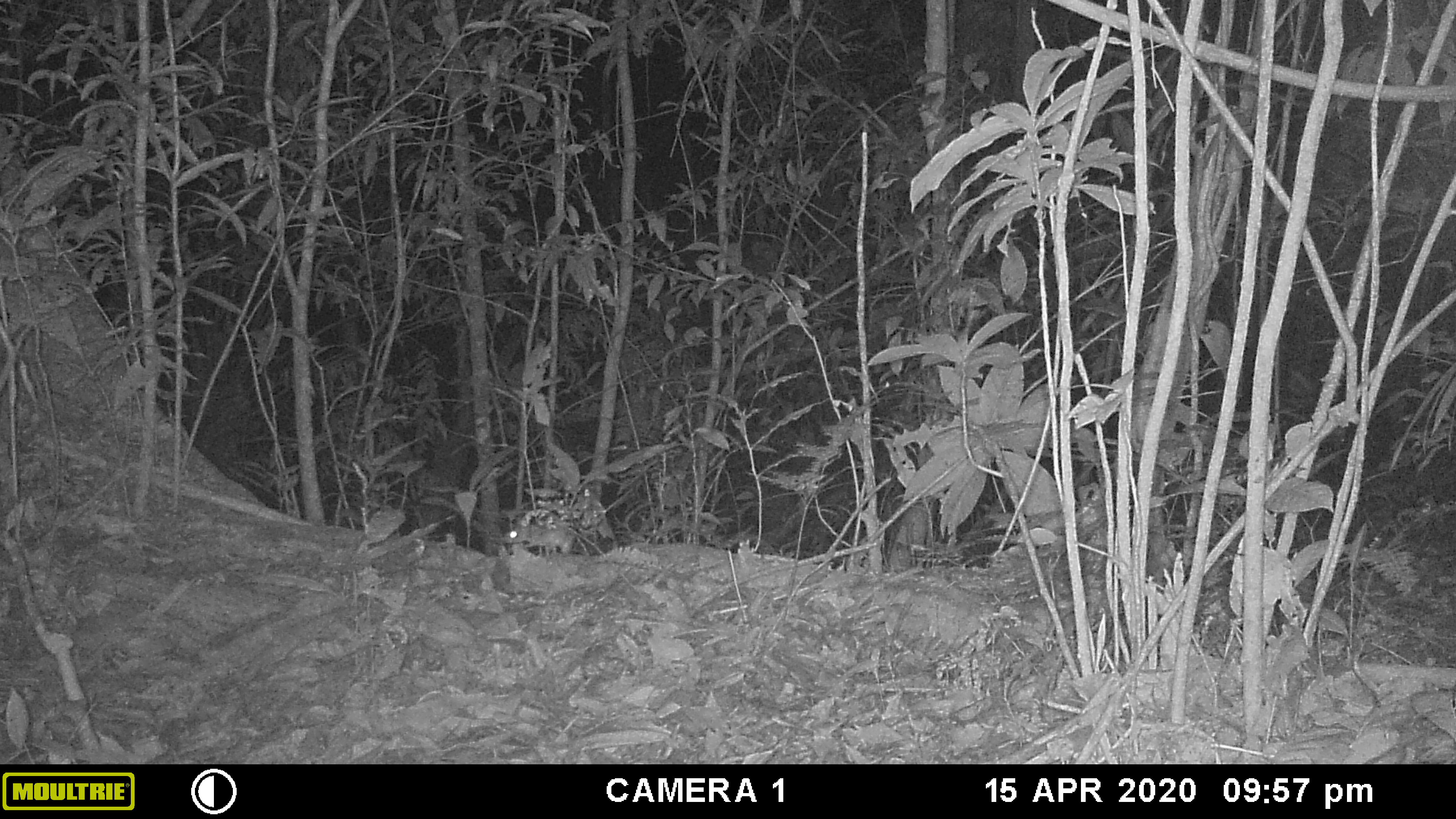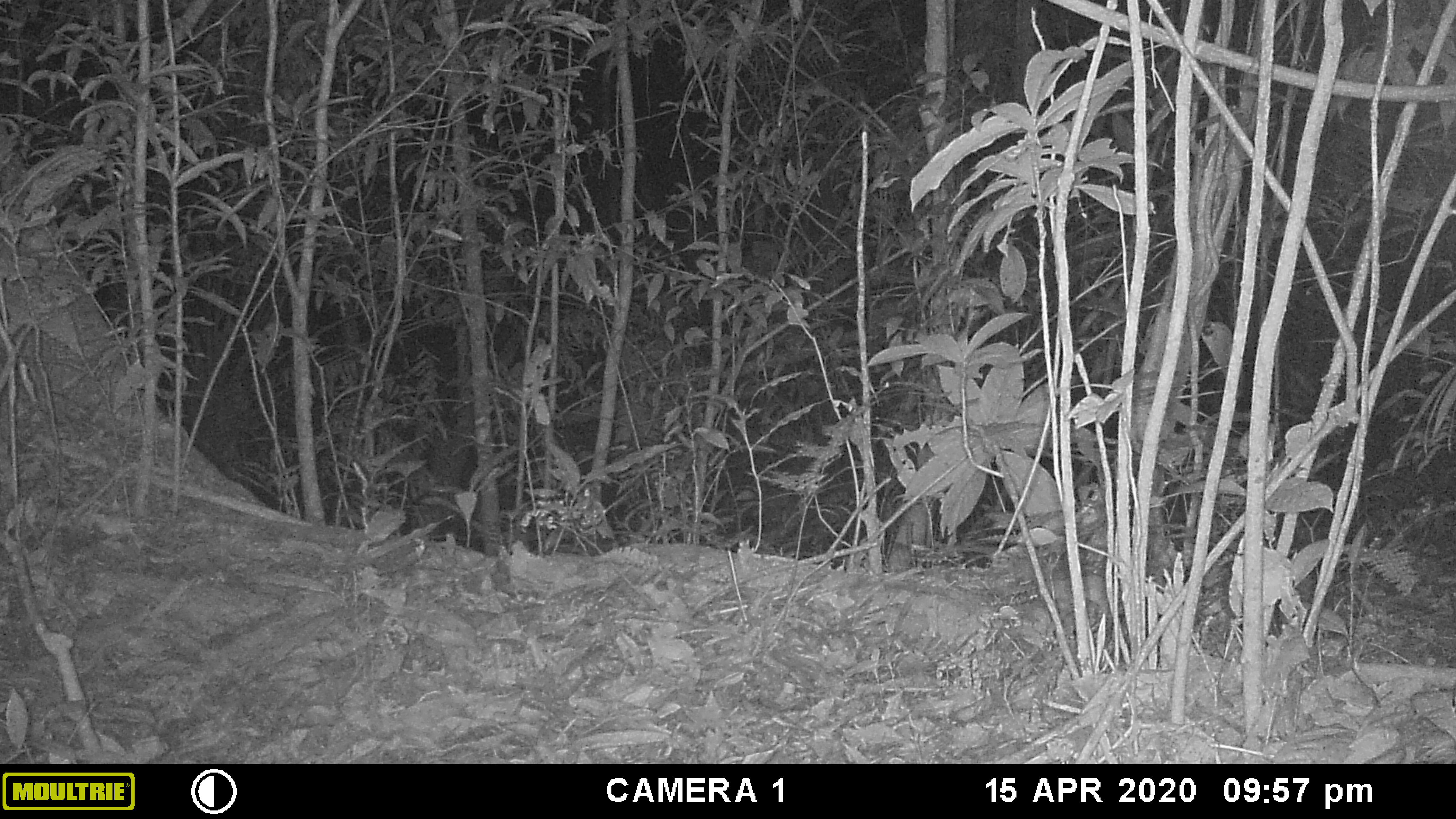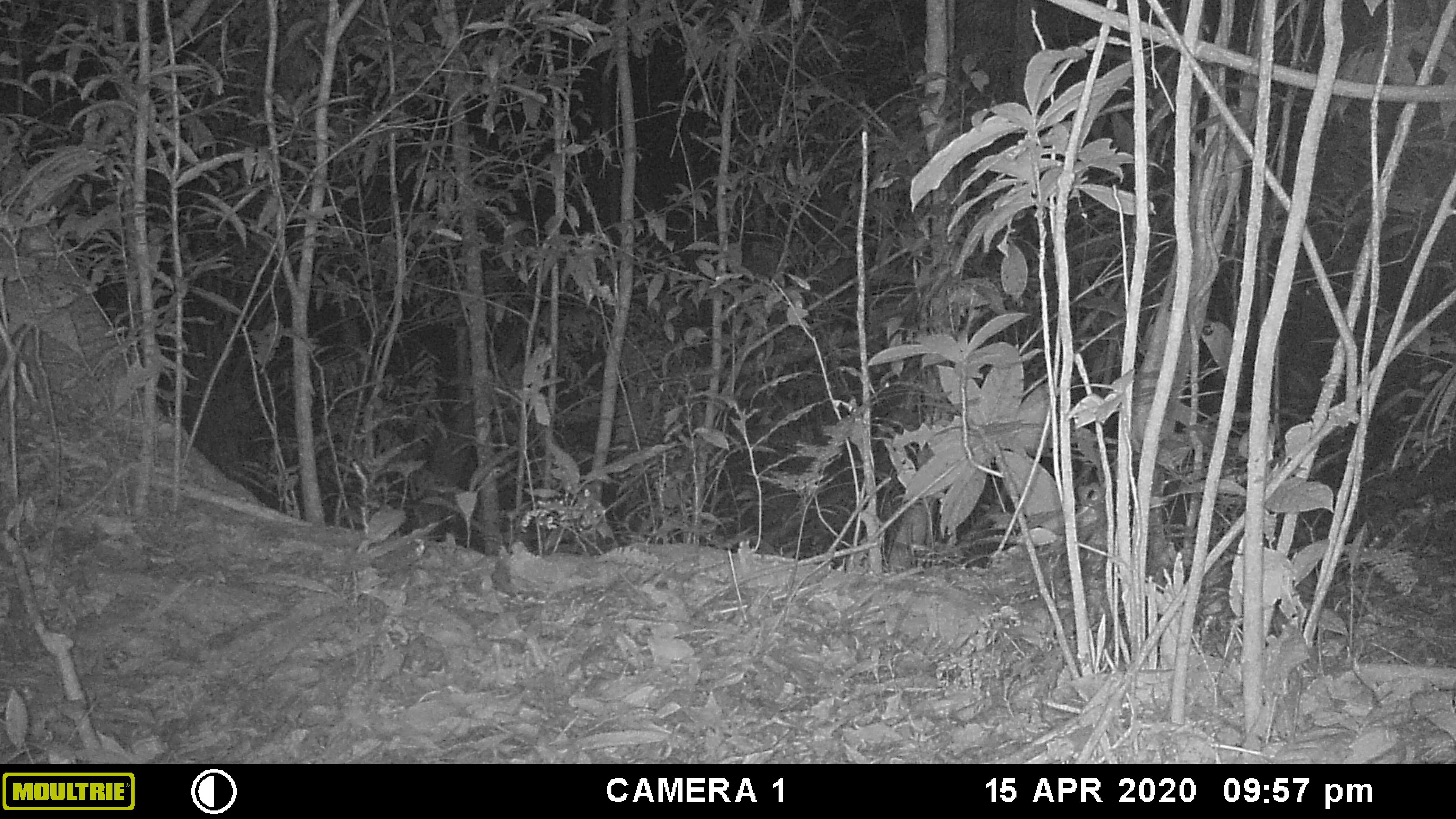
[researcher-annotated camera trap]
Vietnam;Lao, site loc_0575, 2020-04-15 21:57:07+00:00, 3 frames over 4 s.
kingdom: Animalia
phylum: Chordata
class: Mammalia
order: Rodentia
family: Muridae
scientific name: Muridae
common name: old-world mice and rats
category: unidentified murid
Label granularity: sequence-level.